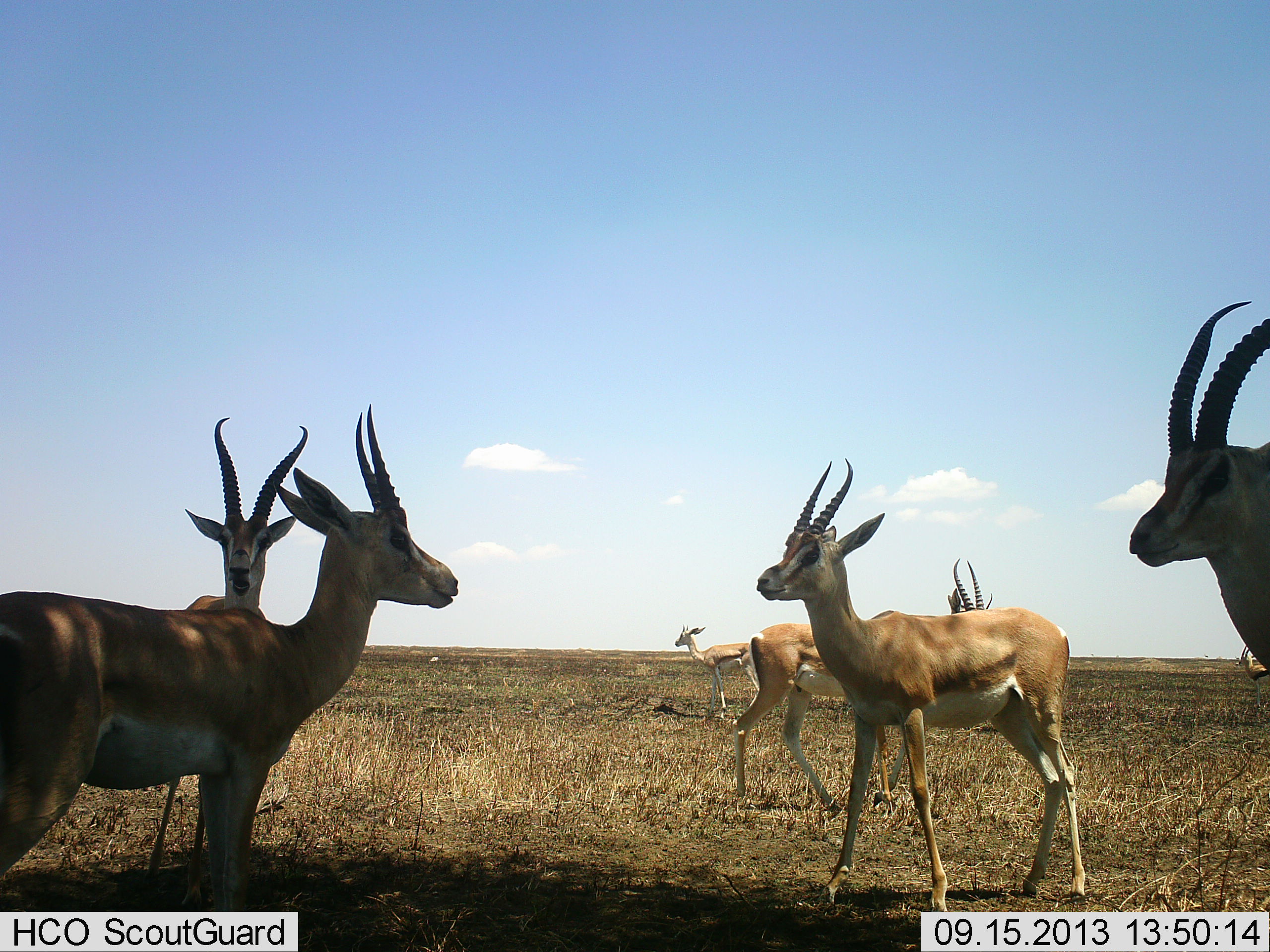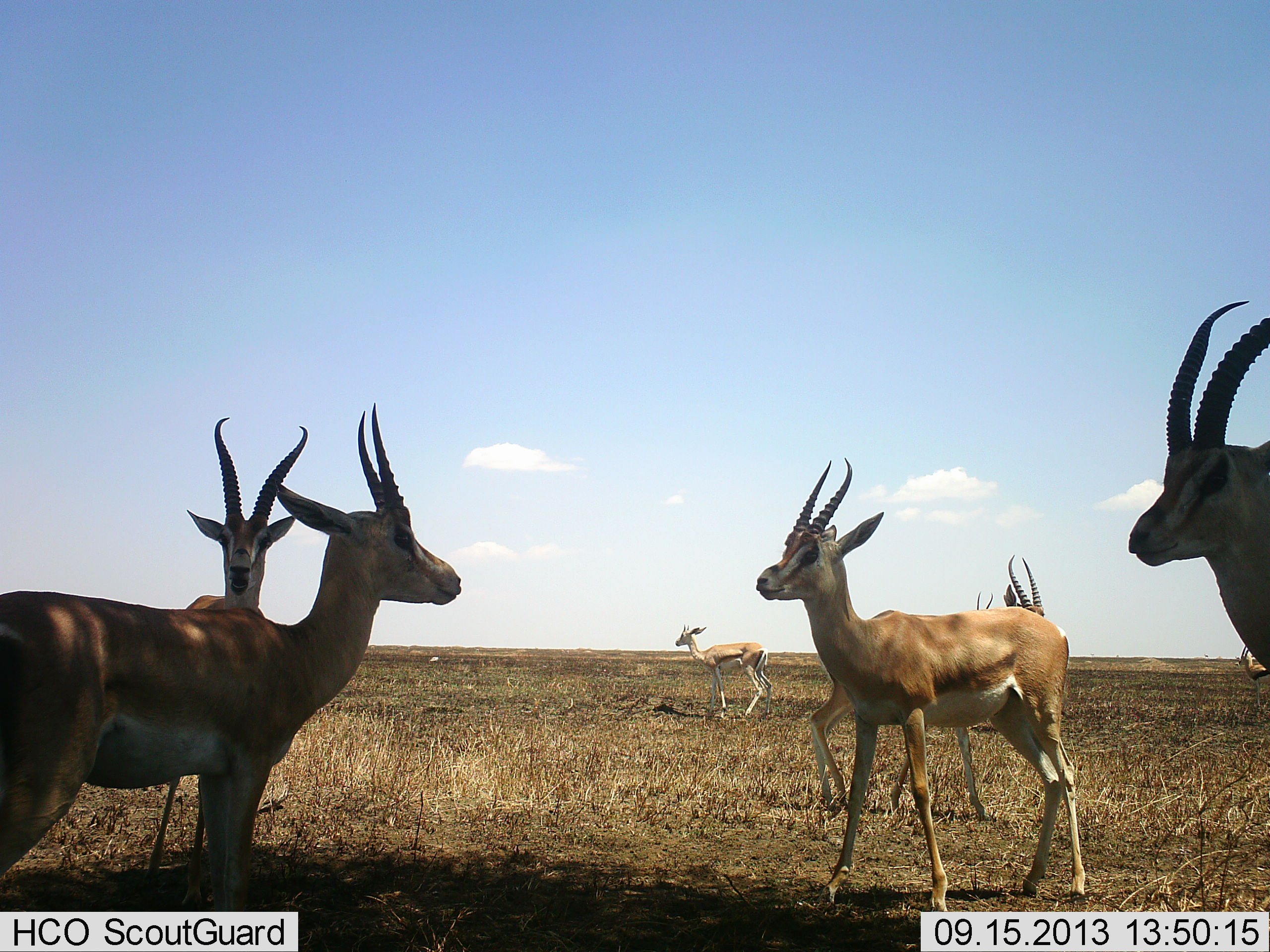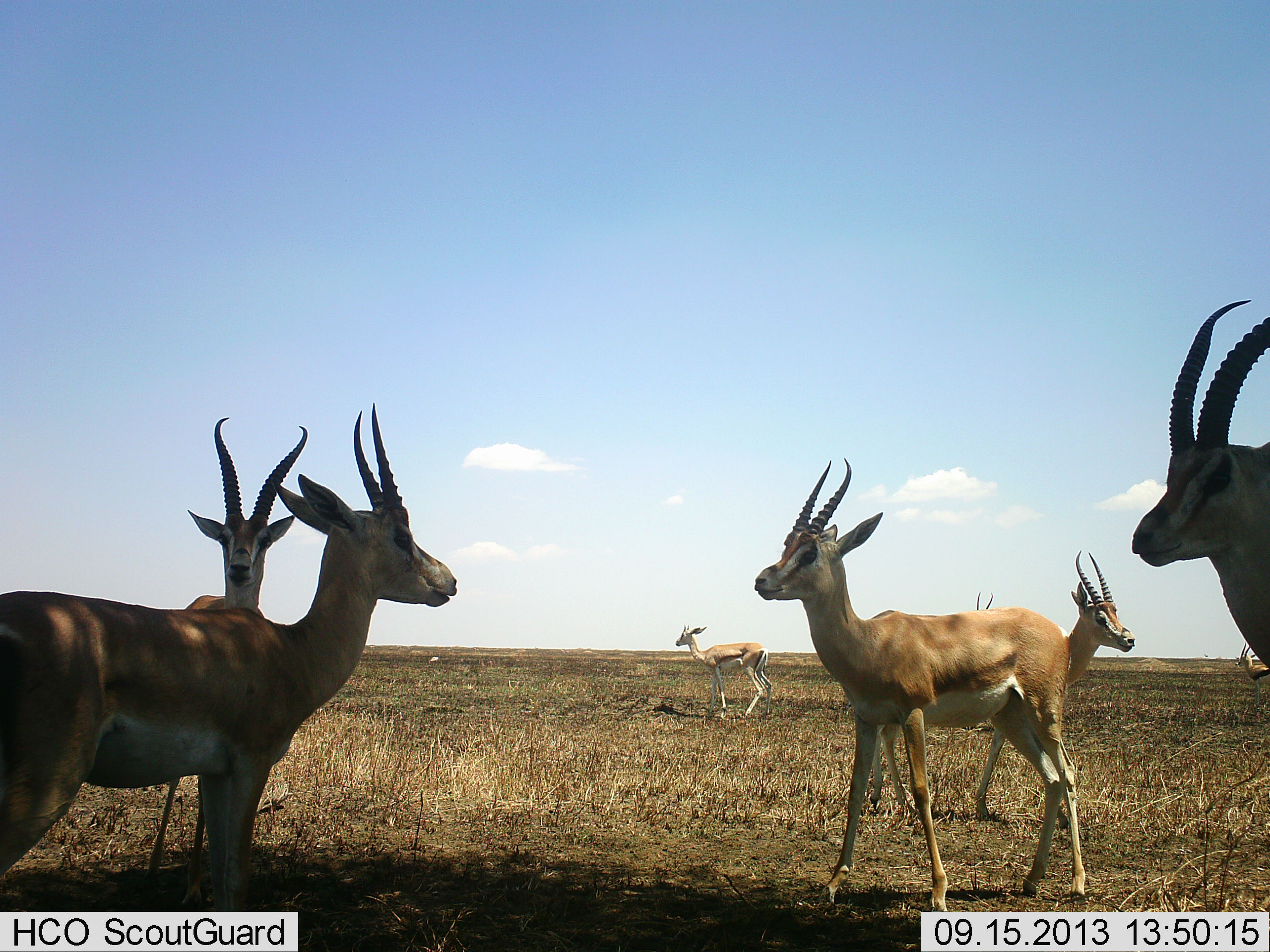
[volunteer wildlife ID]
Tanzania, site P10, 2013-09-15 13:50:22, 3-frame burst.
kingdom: Animalia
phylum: Chordata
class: Mammalia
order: Artiodactyla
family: Bovidae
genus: Nanger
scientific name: Nanger granti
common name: grant's gazelle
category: gazellegrants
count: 8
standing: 93%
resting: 7%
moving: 71%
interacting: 14%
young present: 7%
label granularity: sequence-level